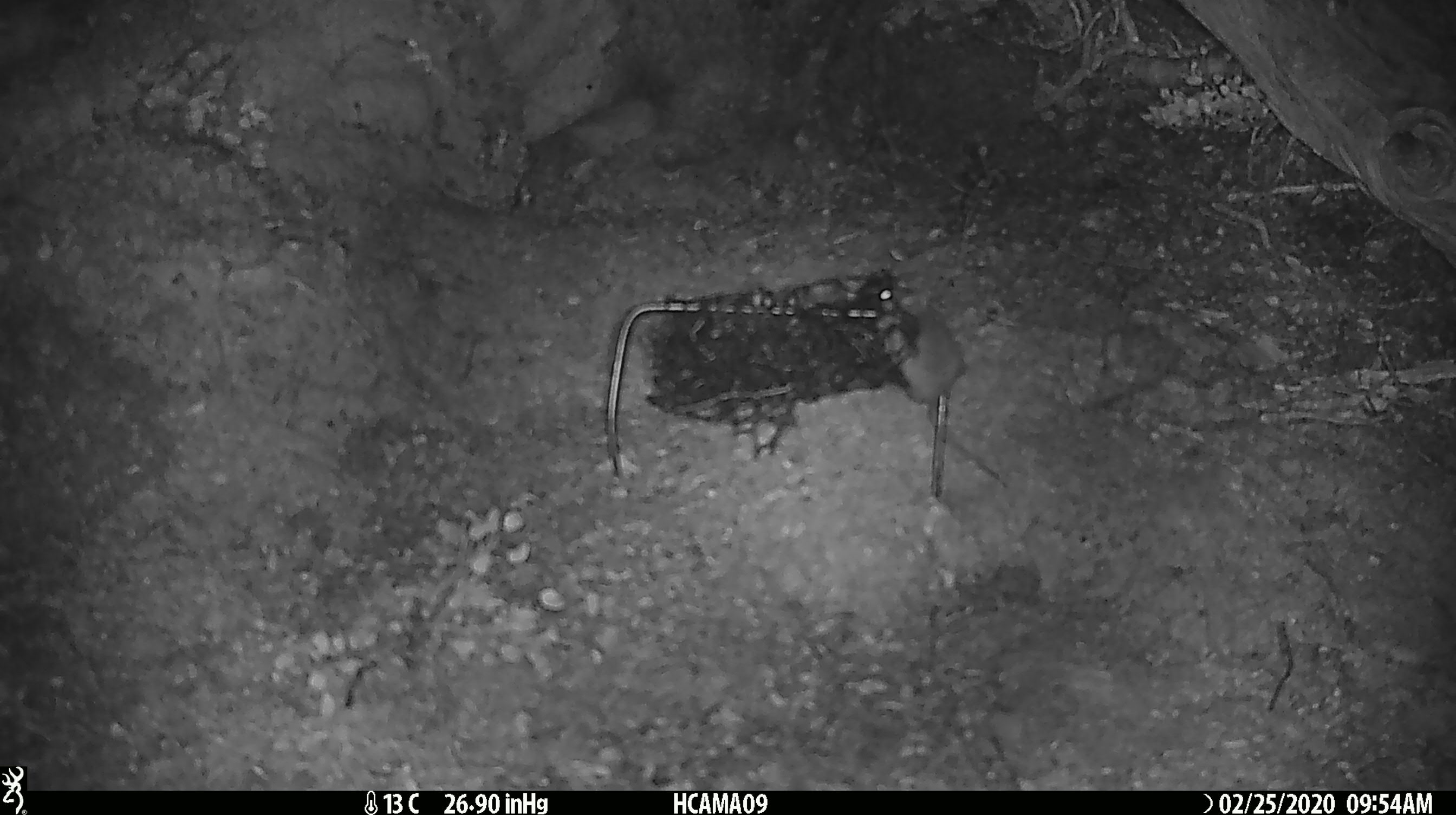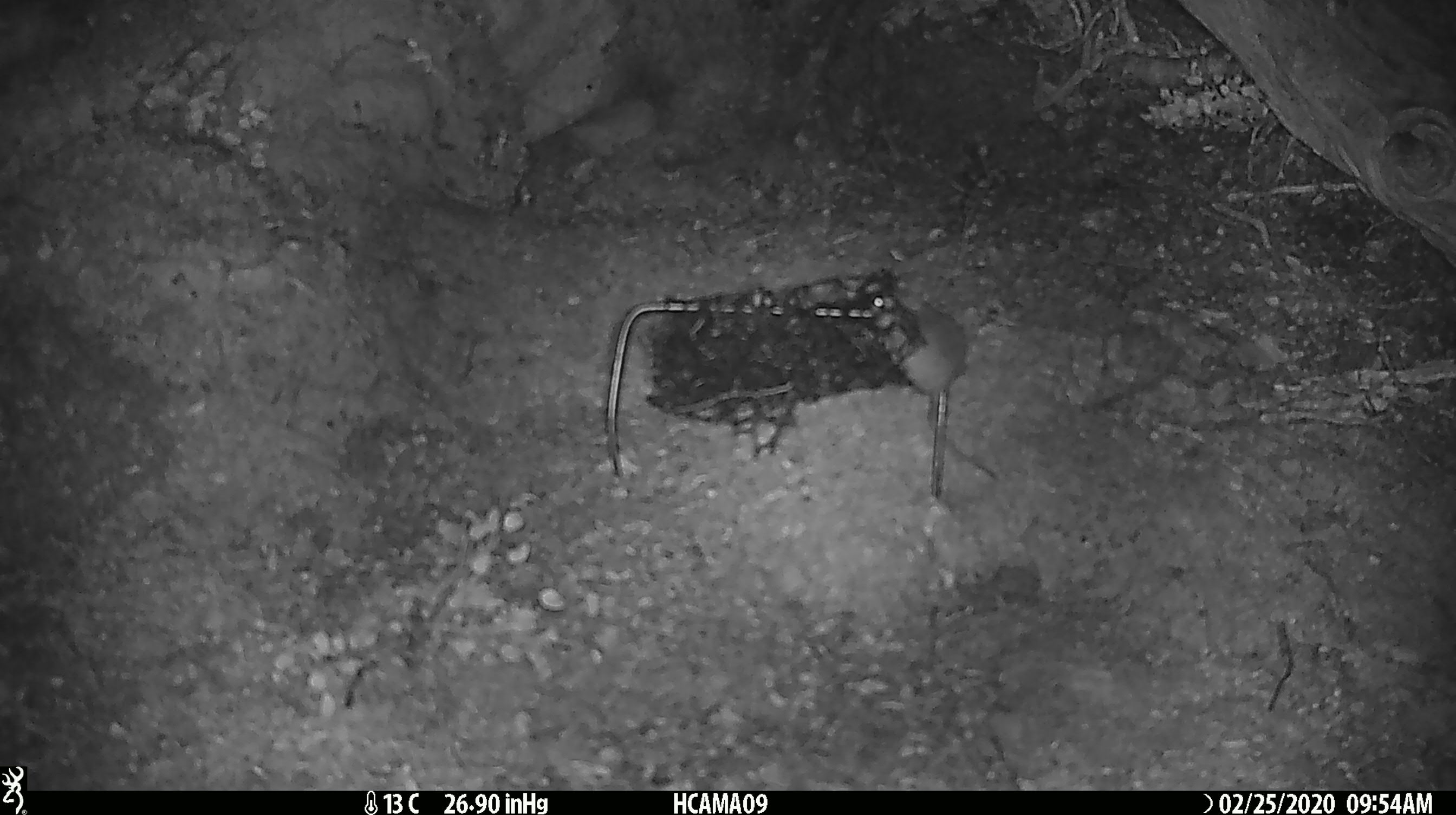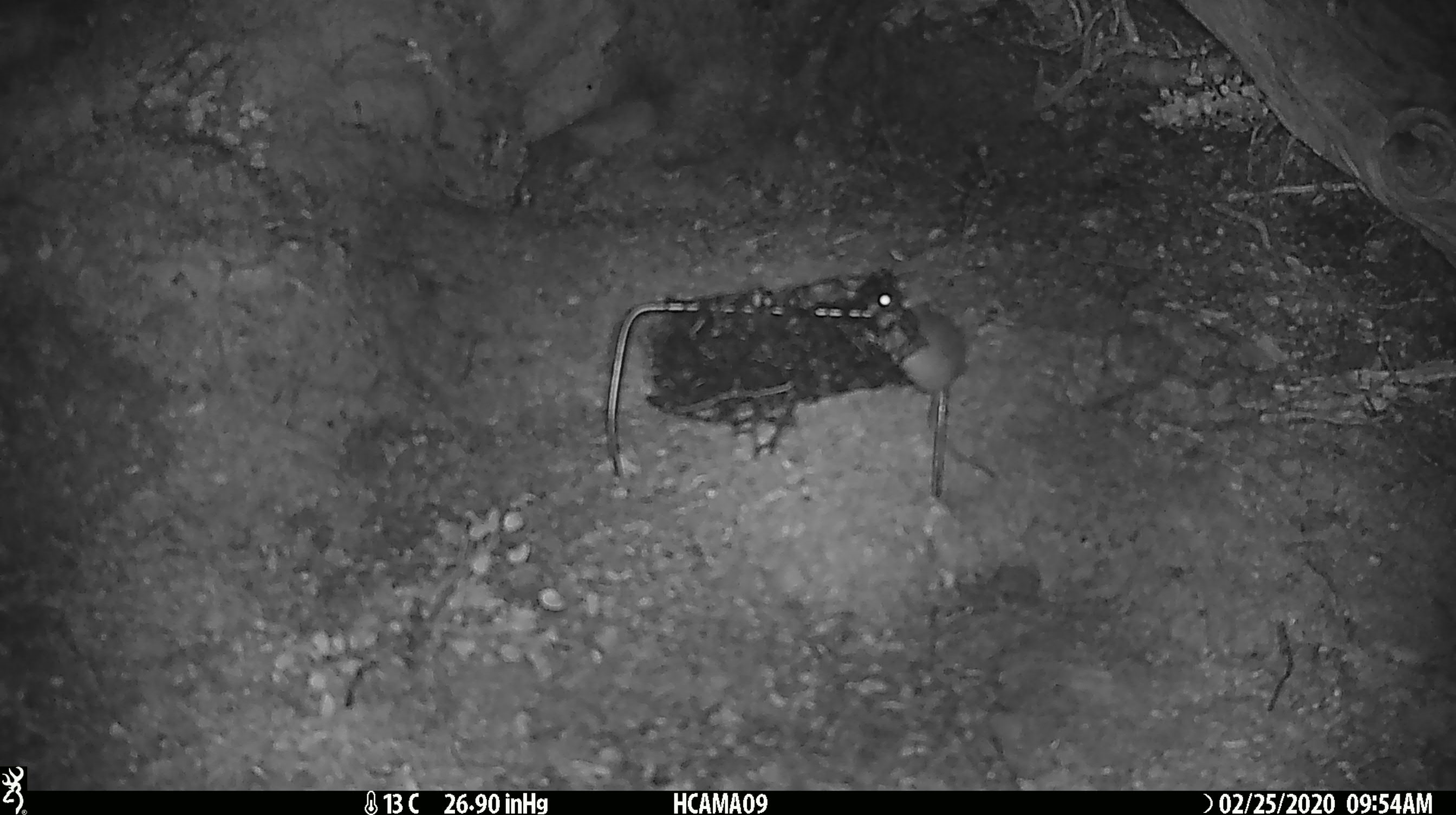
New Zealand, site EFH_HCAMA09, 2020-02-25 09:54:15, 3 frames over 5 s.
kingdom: Animalia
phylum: Chordata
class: Mammalia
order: Rodentia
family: Muridae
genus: Mus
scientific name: Mus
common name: mouse